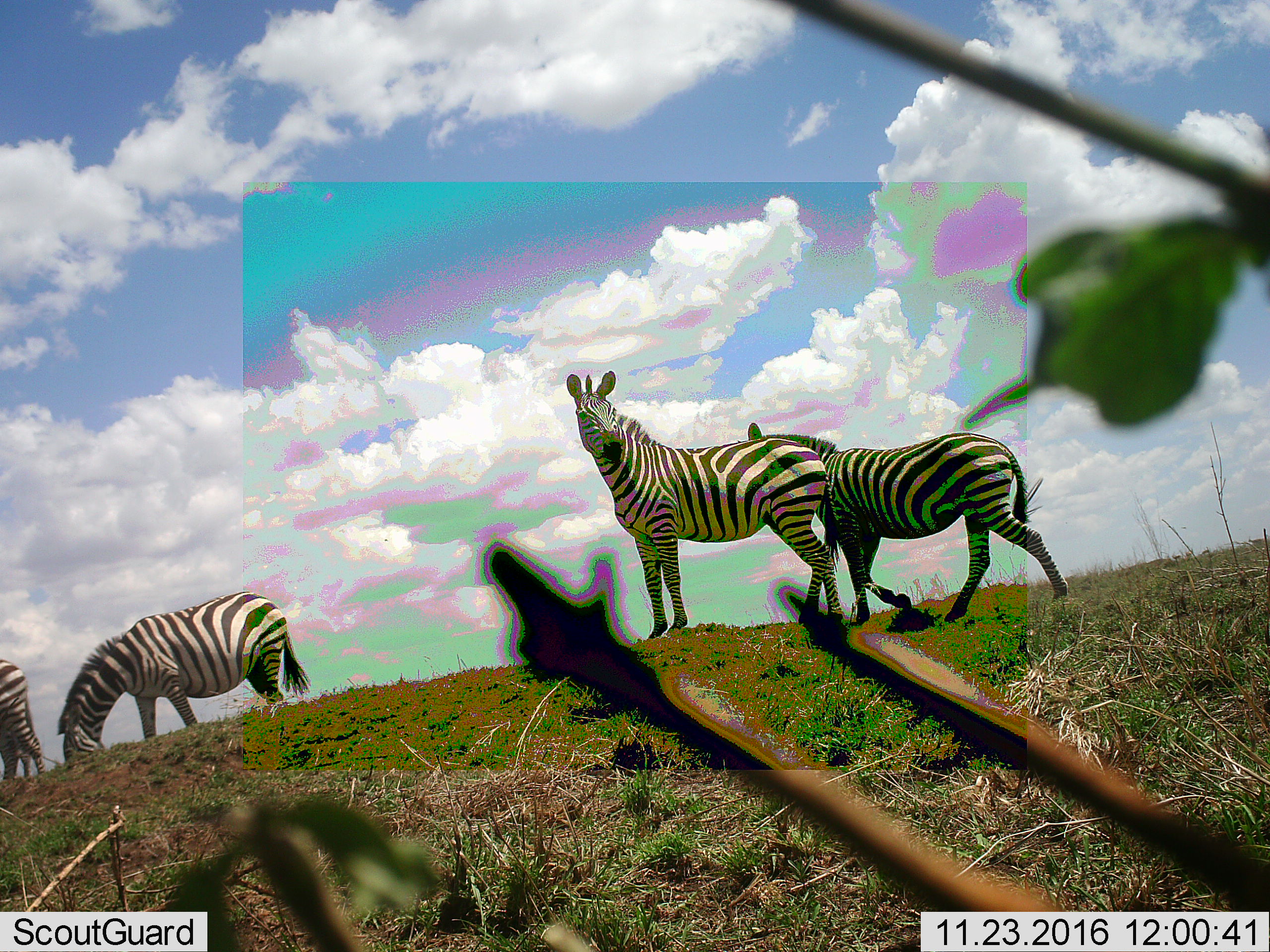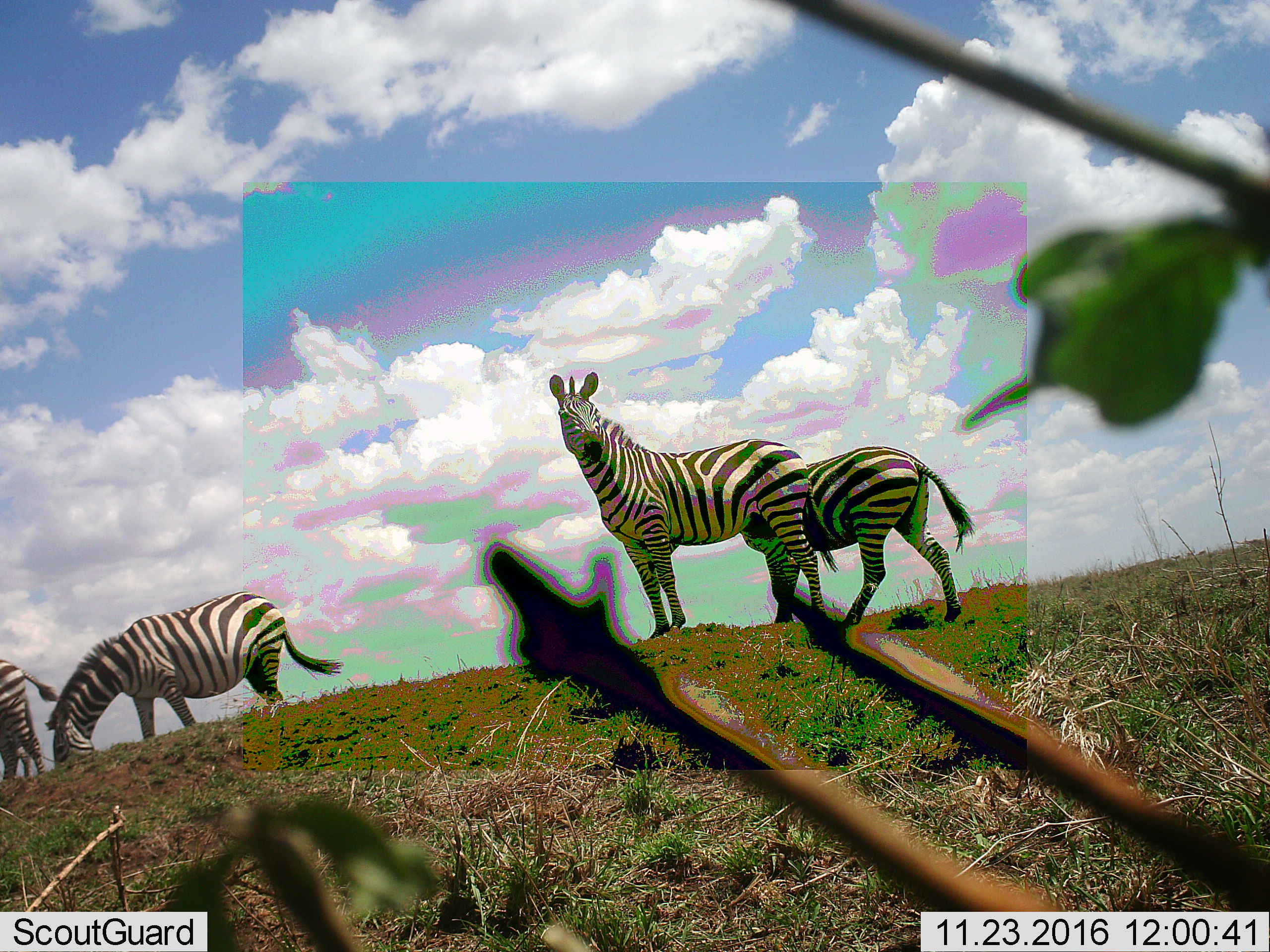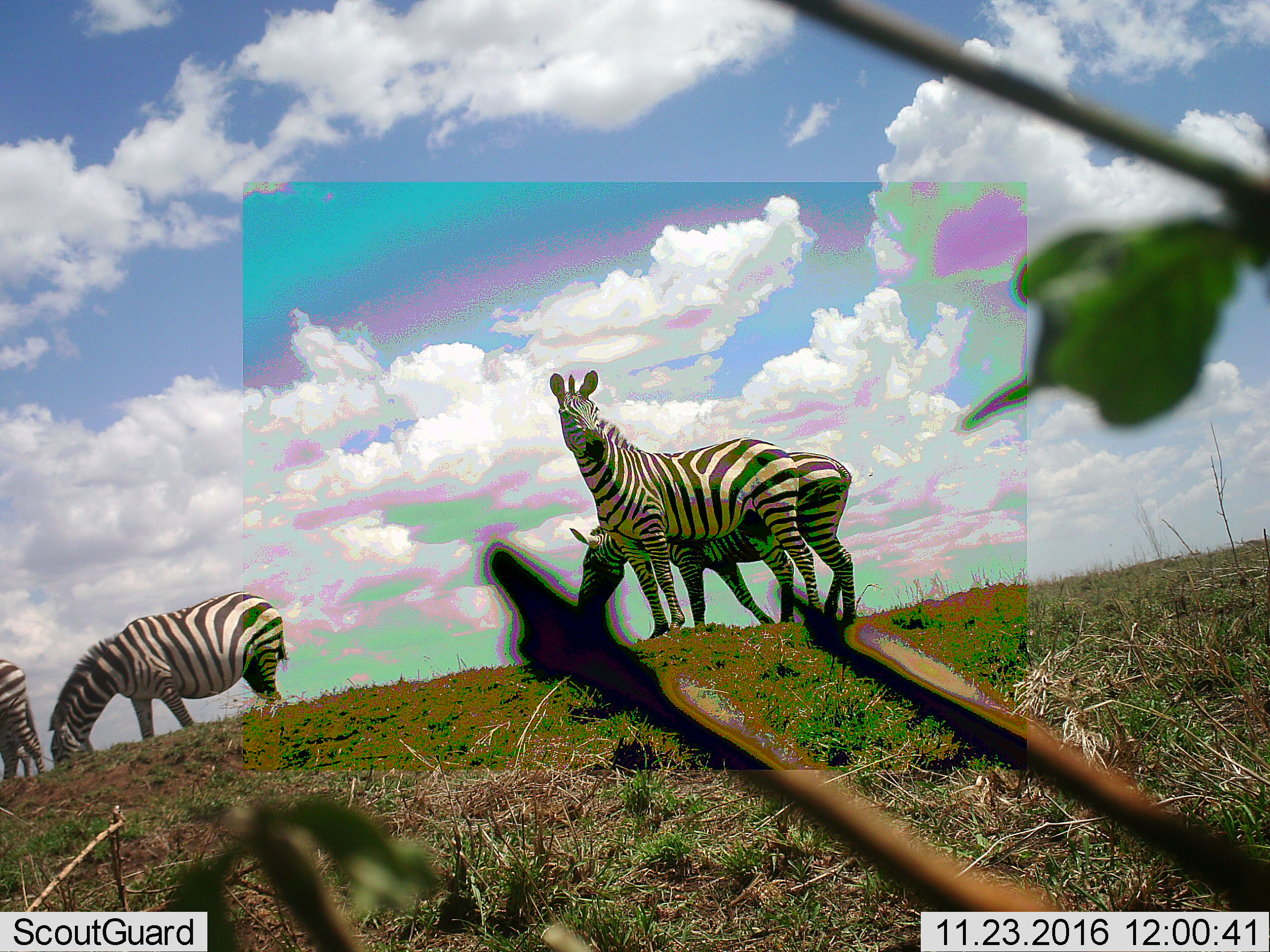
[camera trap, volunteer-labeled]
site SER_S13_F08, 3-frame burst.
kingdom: Animalia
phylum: Chordata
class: Mammalia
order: Perissodactyla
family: Equidae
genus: Equus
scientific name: Equus quagga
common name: plains zebra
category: zebraplains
Zebraplains (plains zebra) (Equus quagga), count 4. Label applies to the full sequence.